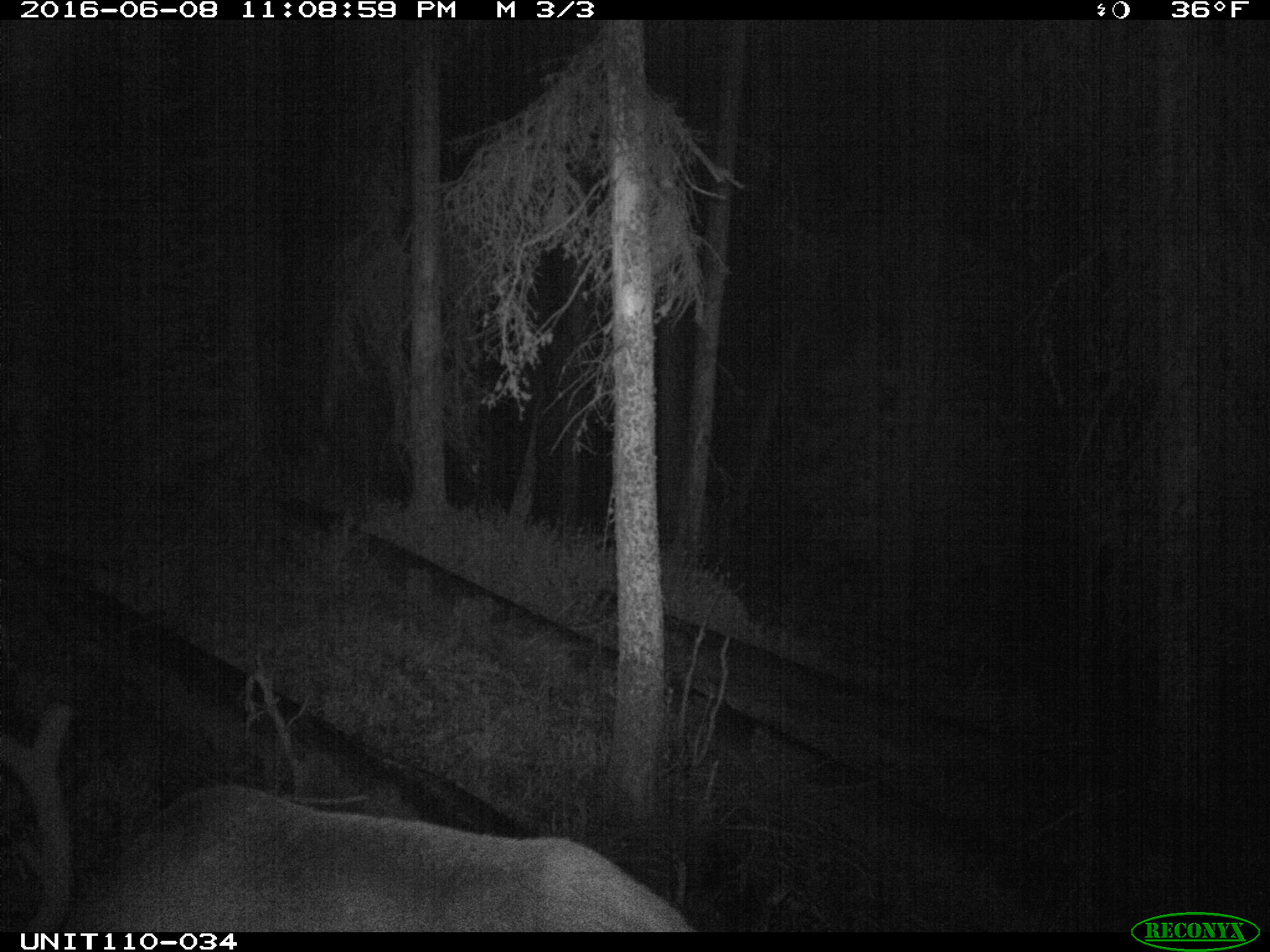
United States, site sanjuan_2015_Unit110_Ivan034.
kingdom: Animalia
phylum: Chordata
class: Mammalia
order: Artiodactyla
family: Cervidae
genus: Cervus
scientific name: Cervus elaphus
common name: red deer